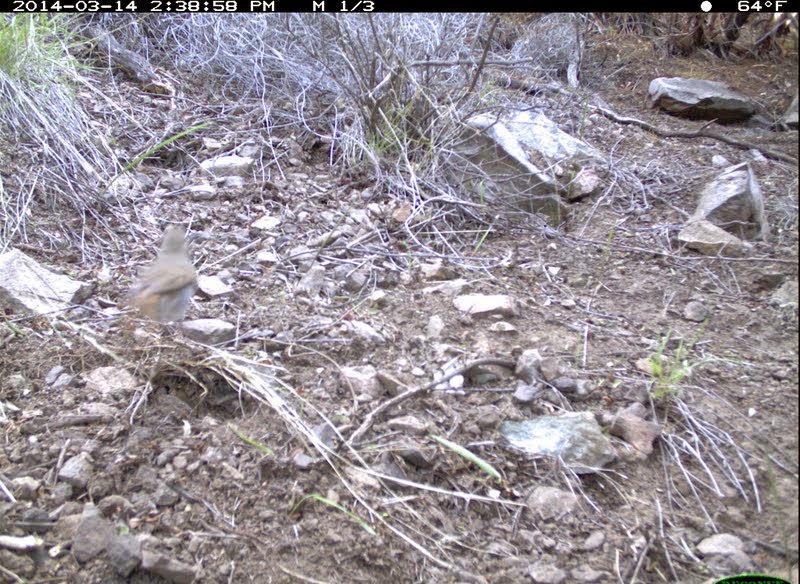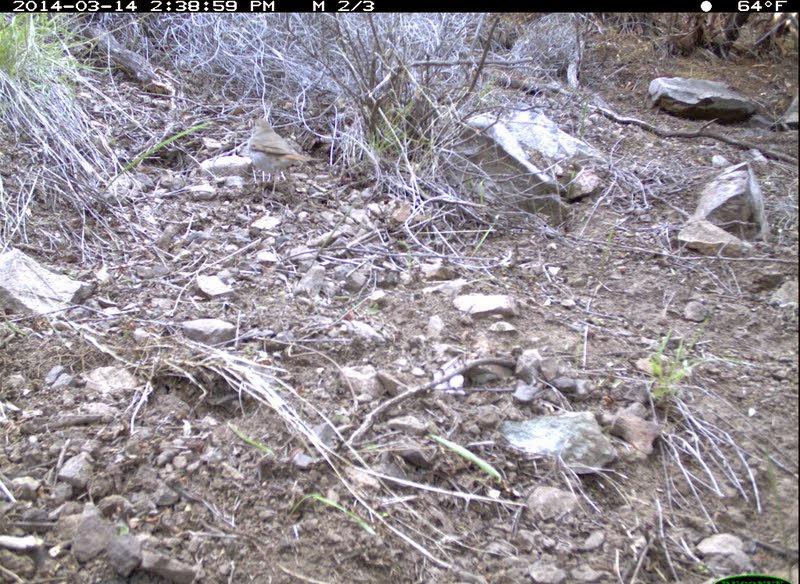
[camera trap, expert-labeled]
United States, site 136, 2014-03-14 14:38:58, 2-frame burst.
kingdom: Animalia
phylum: Chordata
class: Aves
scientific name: Aves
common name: bird